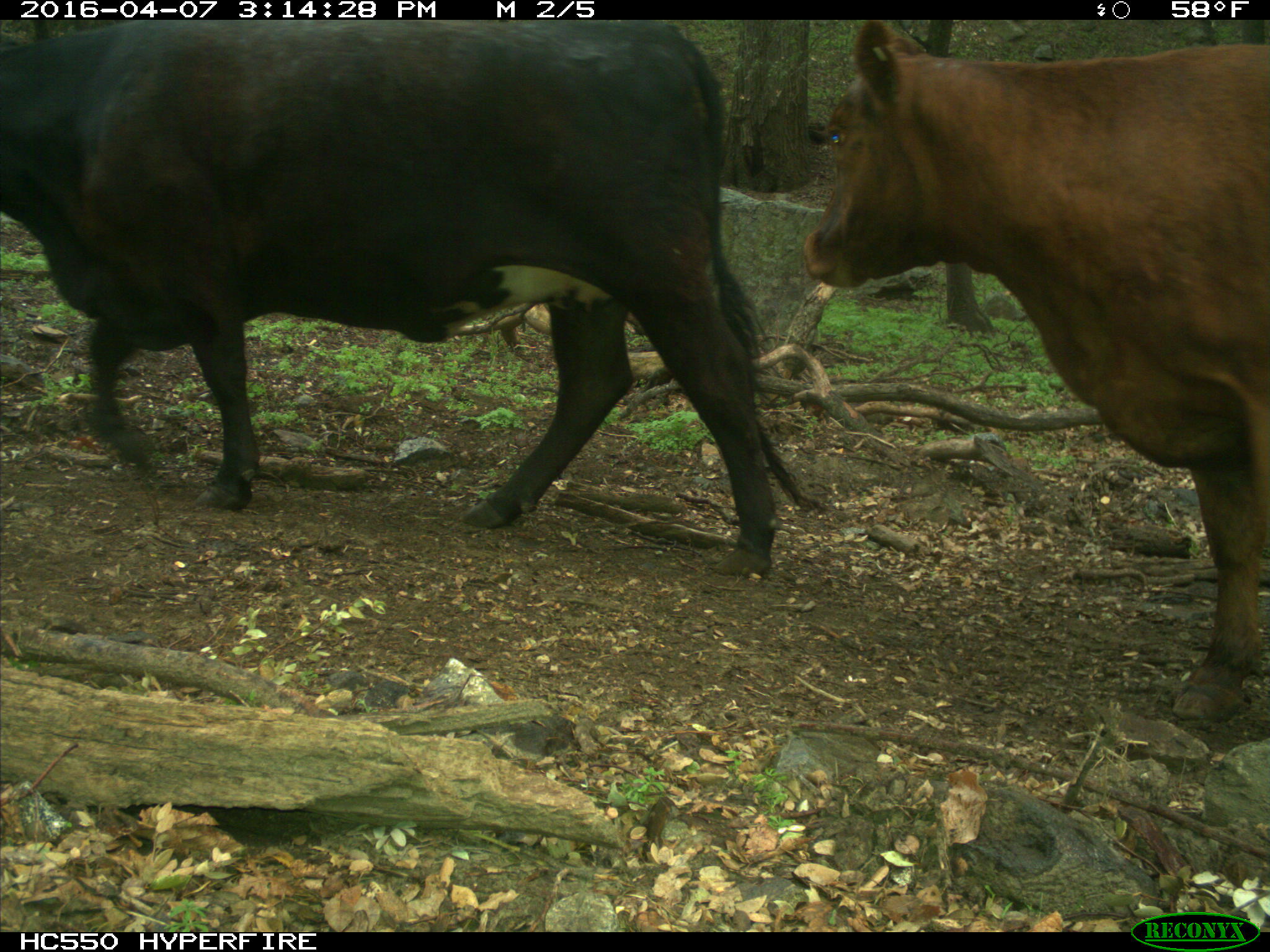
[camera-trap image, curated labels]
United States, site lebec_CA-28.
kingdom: Animalia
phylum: Chordata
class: Mammalia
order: Artiodactyla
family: Bovidae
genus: Bos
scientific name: Bos taurus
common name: domestic cow